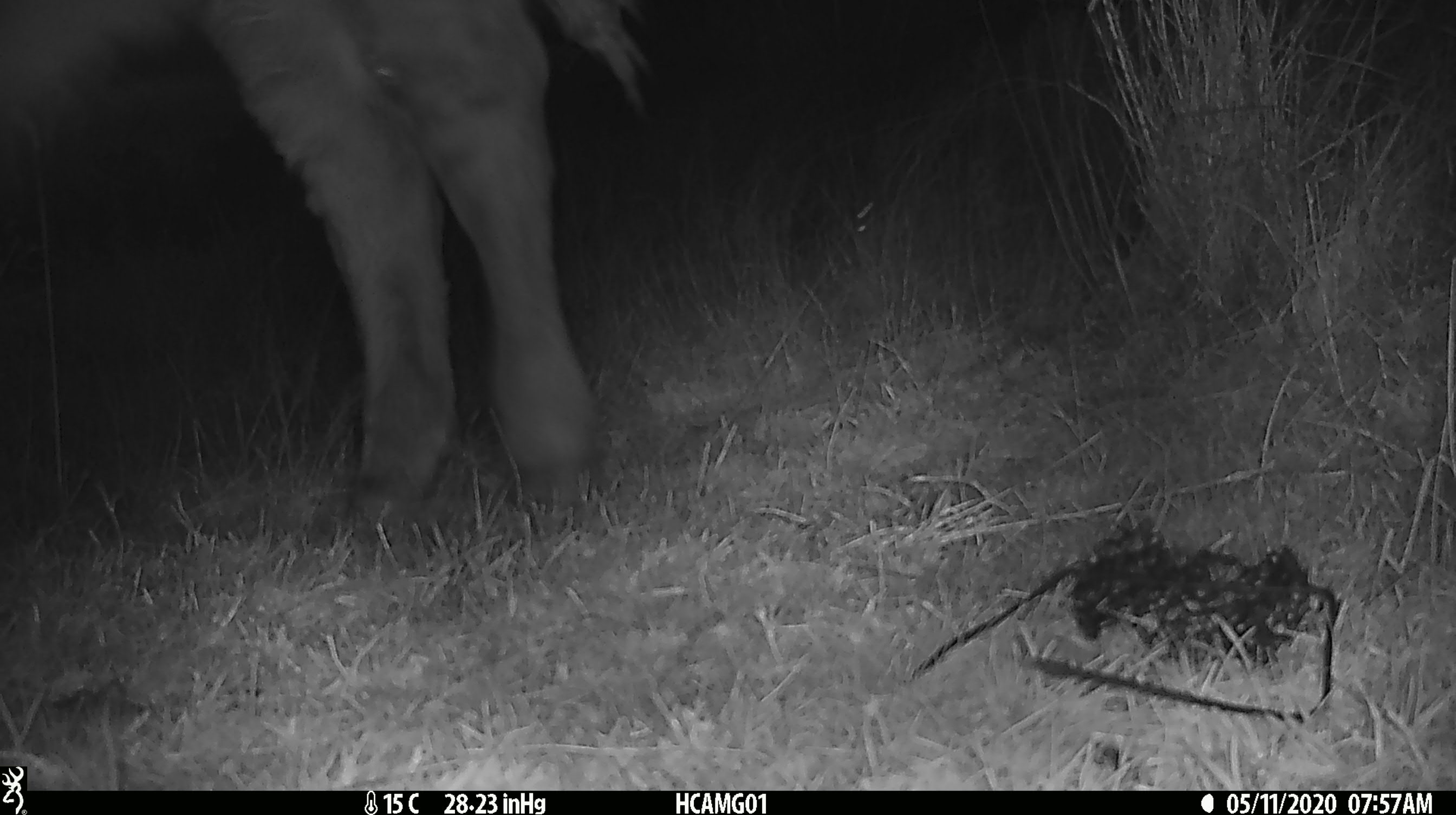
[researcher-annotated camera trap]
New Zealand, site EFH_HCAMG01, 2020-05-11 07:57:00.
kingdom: Animalia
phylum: Chordata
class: Mammalia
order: Artiodactyla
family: Bovidae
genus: Bos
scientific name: Bos taurus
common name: domestic cow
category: cow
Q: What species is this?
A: Cow (domestic cow) (Bos taurus).